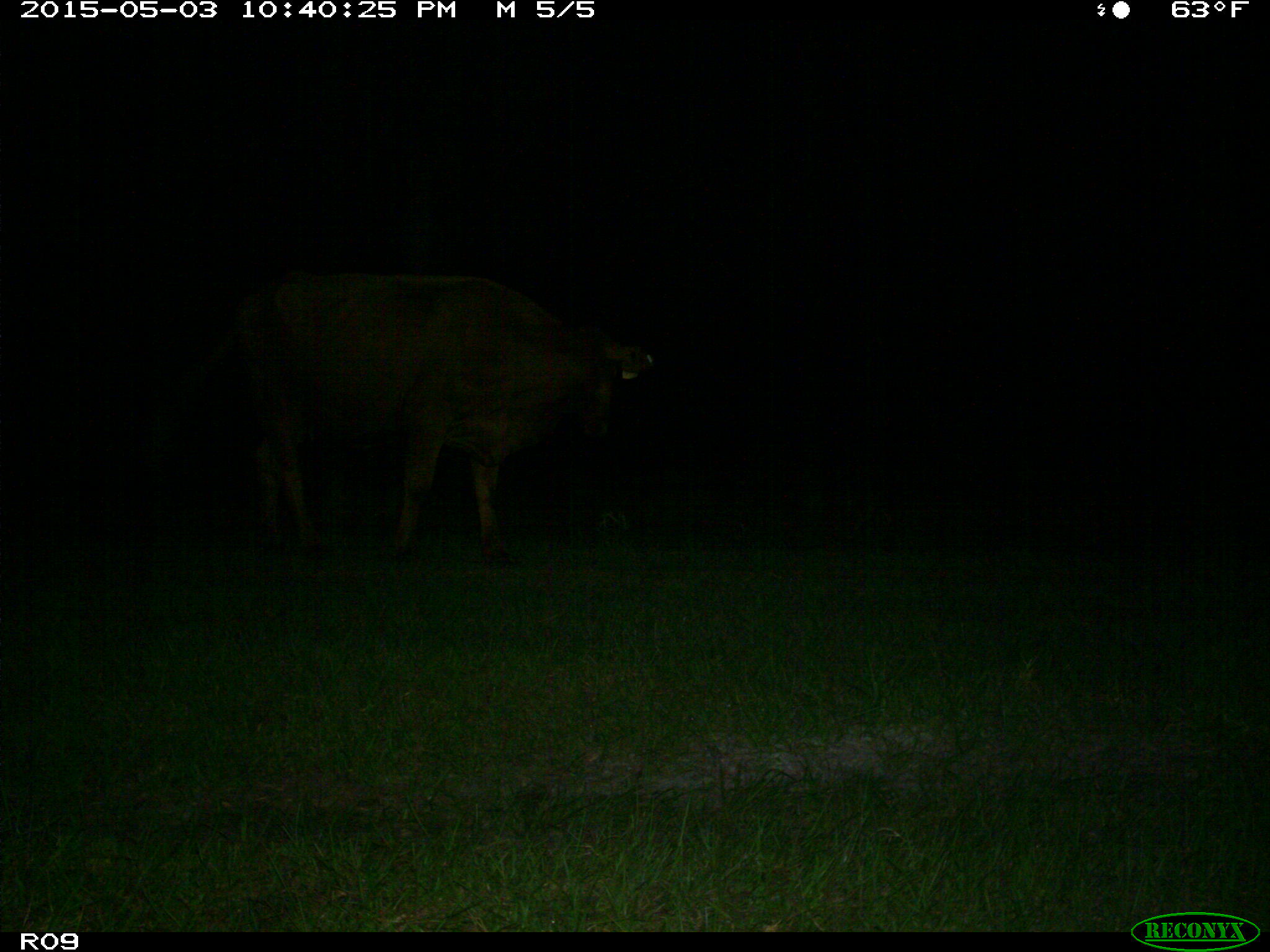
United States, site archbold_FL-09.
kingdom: Animalia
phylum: Chordata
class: Mammalia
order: Artiodactyla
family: Bovidae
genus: Bos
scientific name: Bos taurus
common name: domestic cow